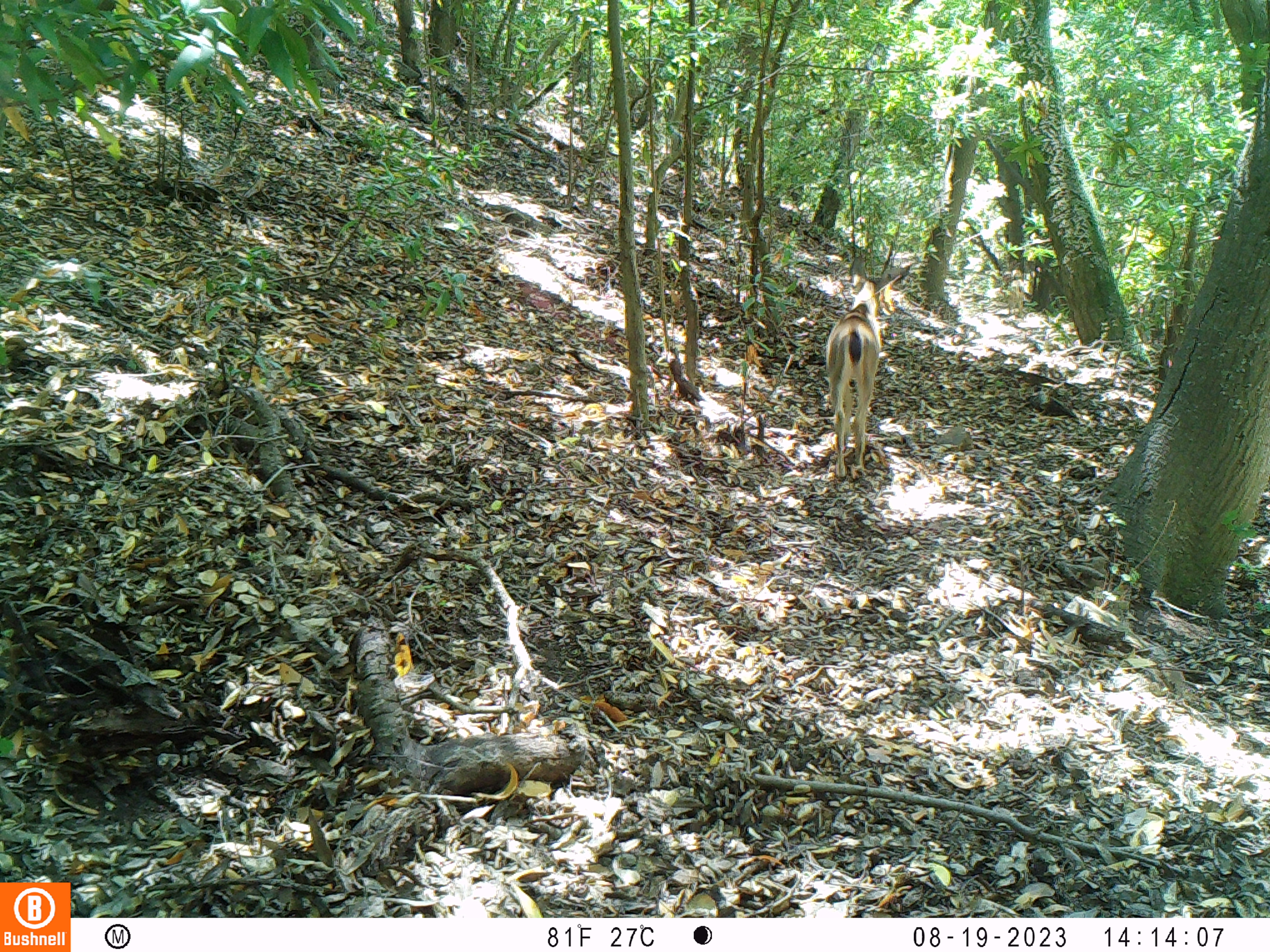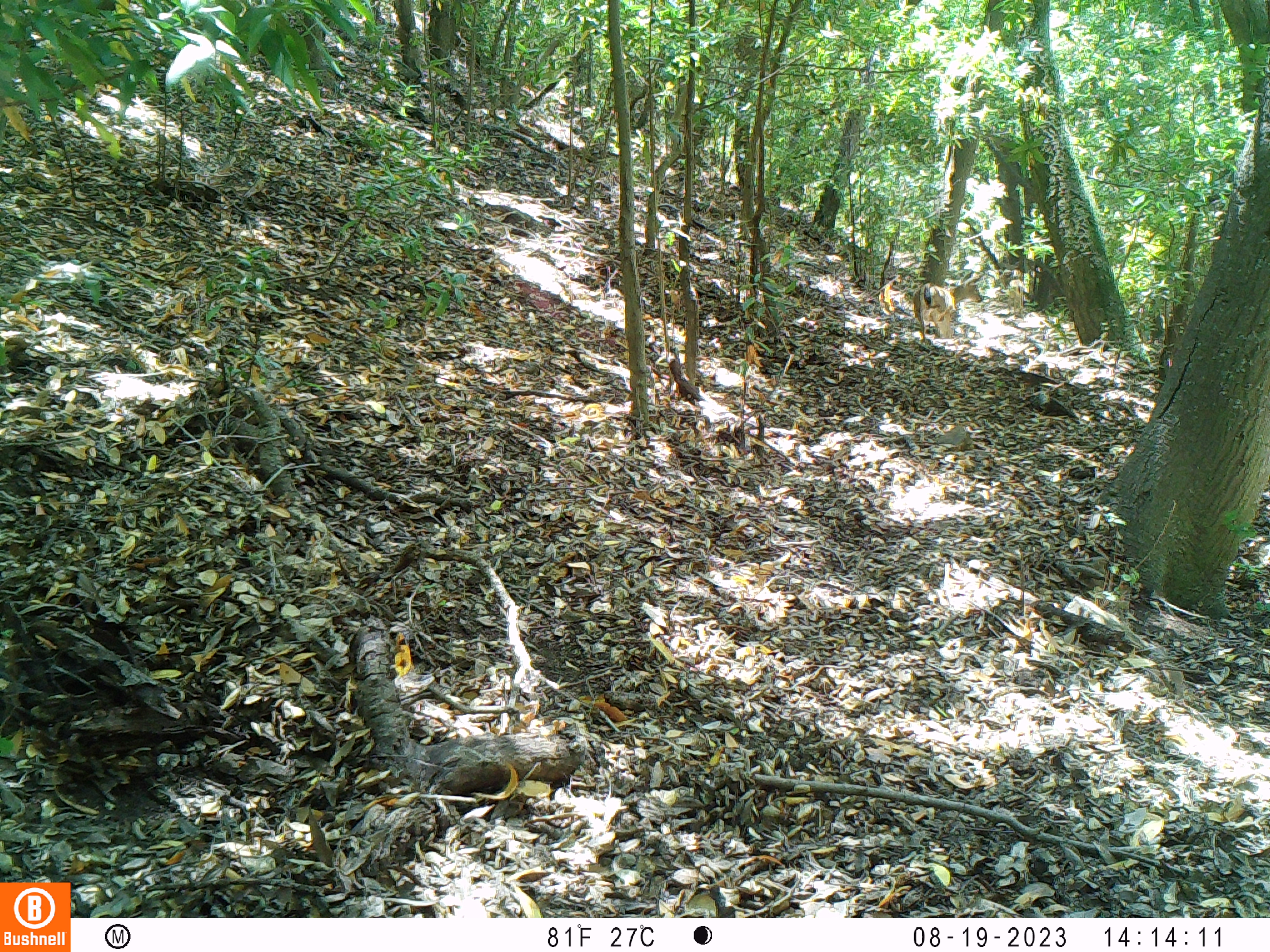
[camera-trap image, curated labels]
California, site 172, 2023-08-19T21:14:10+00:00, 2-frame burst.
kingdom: Animalia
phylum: Chordata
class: Mammalia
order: Artiodactyla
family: Cervidae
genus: Odocoileus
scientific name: Odocoileus hemionus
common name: mule deer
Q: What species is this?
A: Mule deer (Odocoileus hemionus).